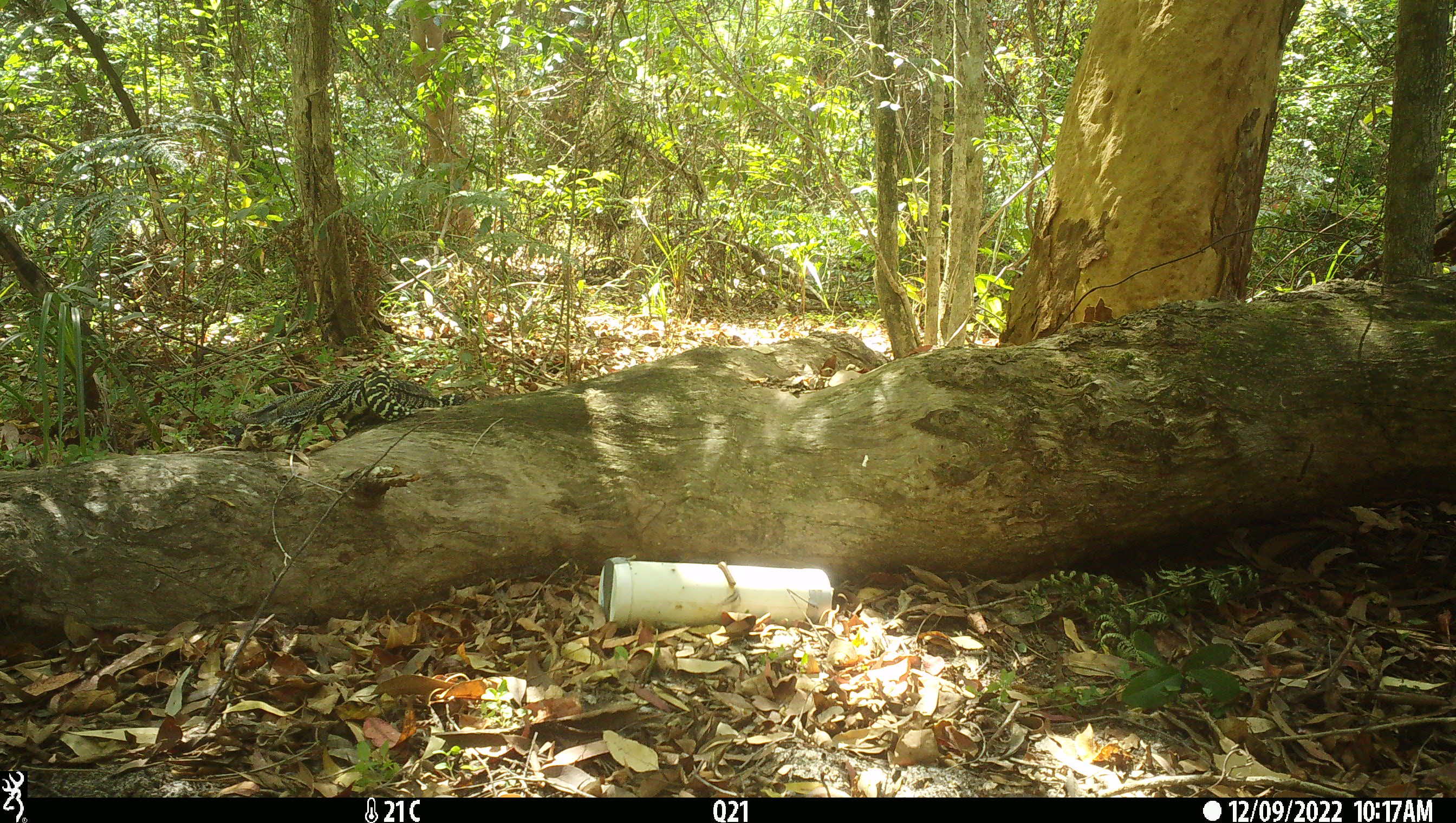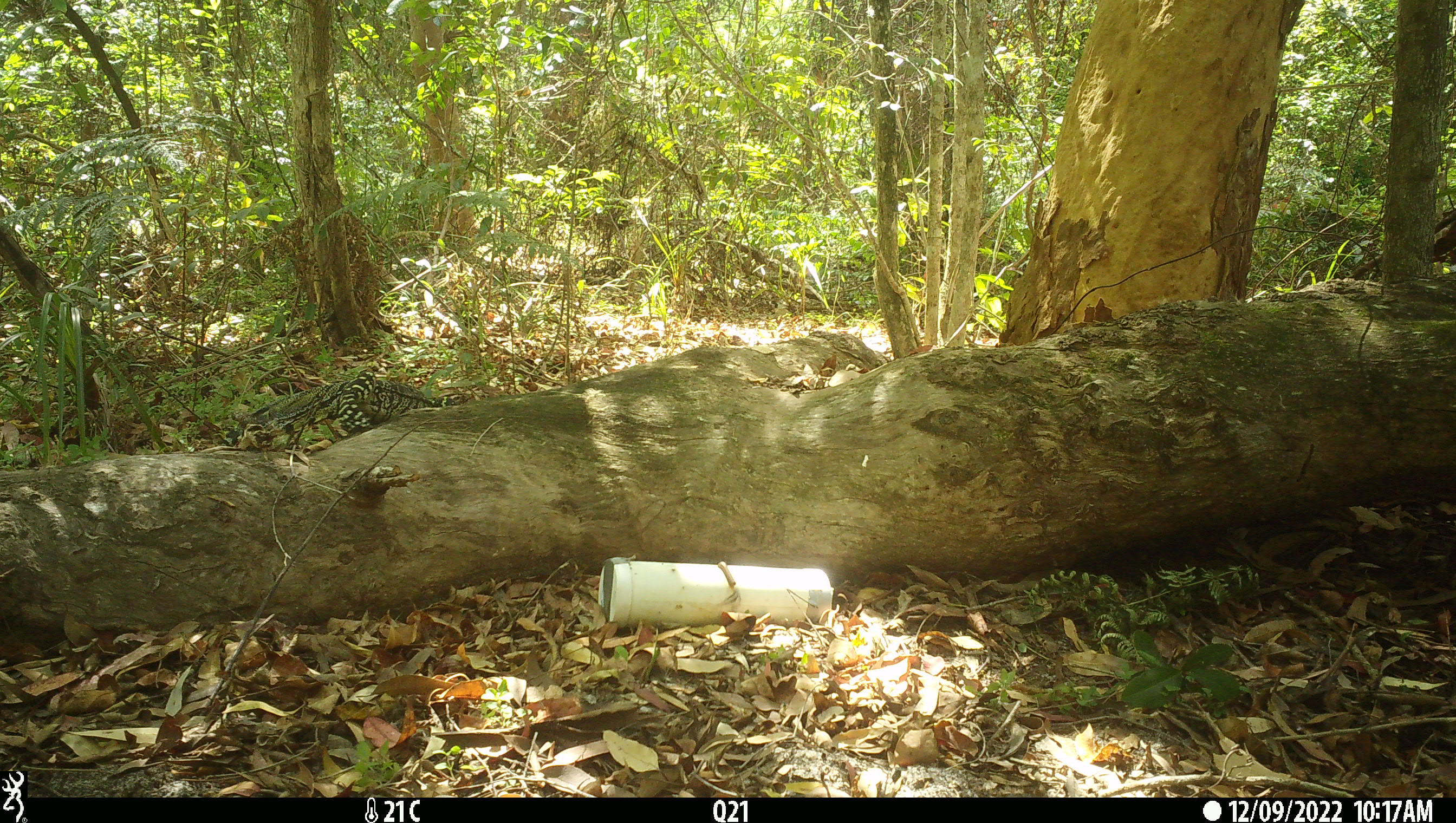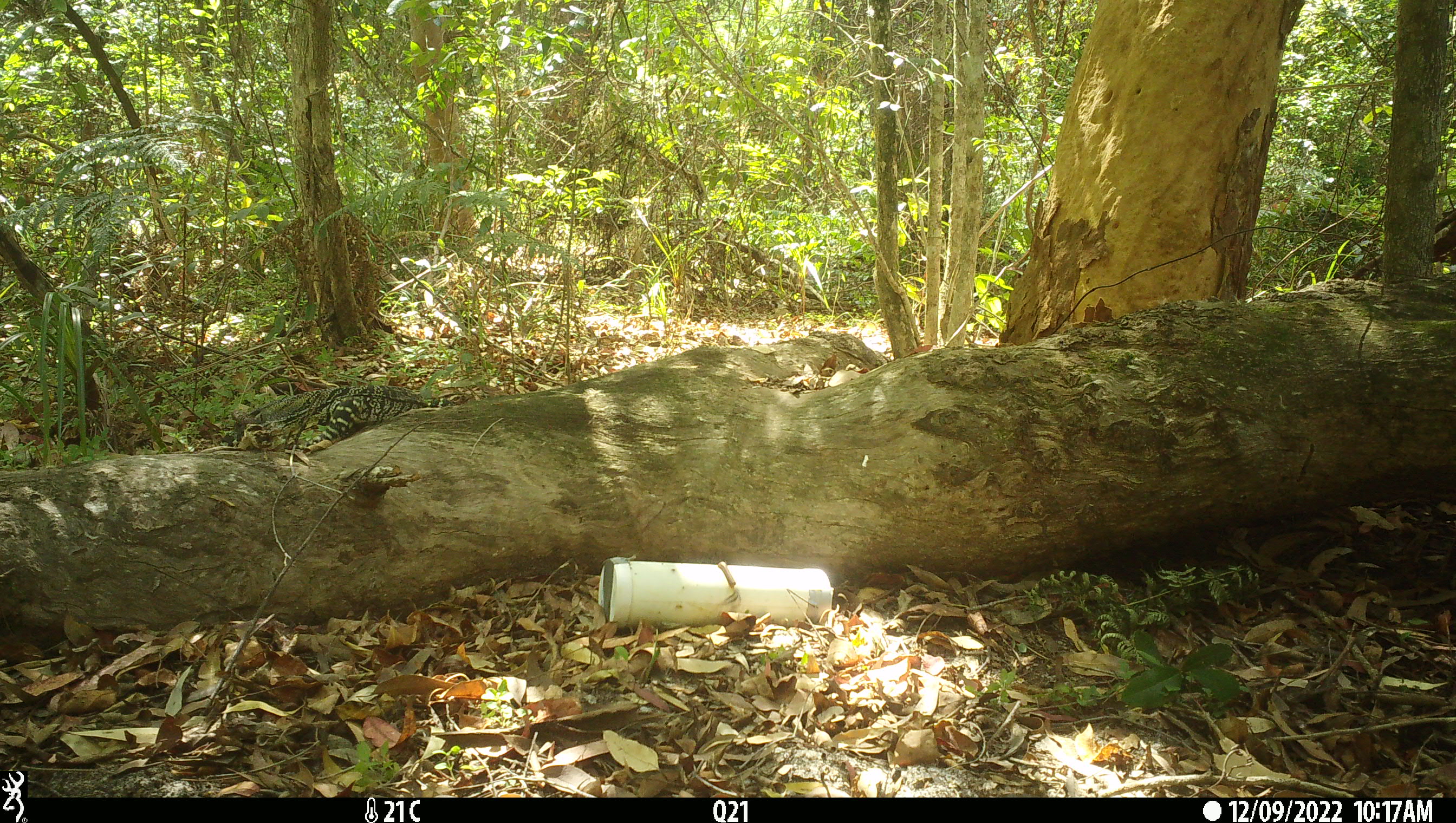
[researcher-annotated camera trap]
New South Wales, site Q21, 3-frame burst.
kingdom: Animalia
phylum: Chordata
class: Reptilia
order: Squamata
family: Varanidae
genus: Varanus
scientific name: Varanus varius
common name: lace monitor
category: goanna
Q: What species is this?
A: Goanna (lace monitor) (Varanus varius).